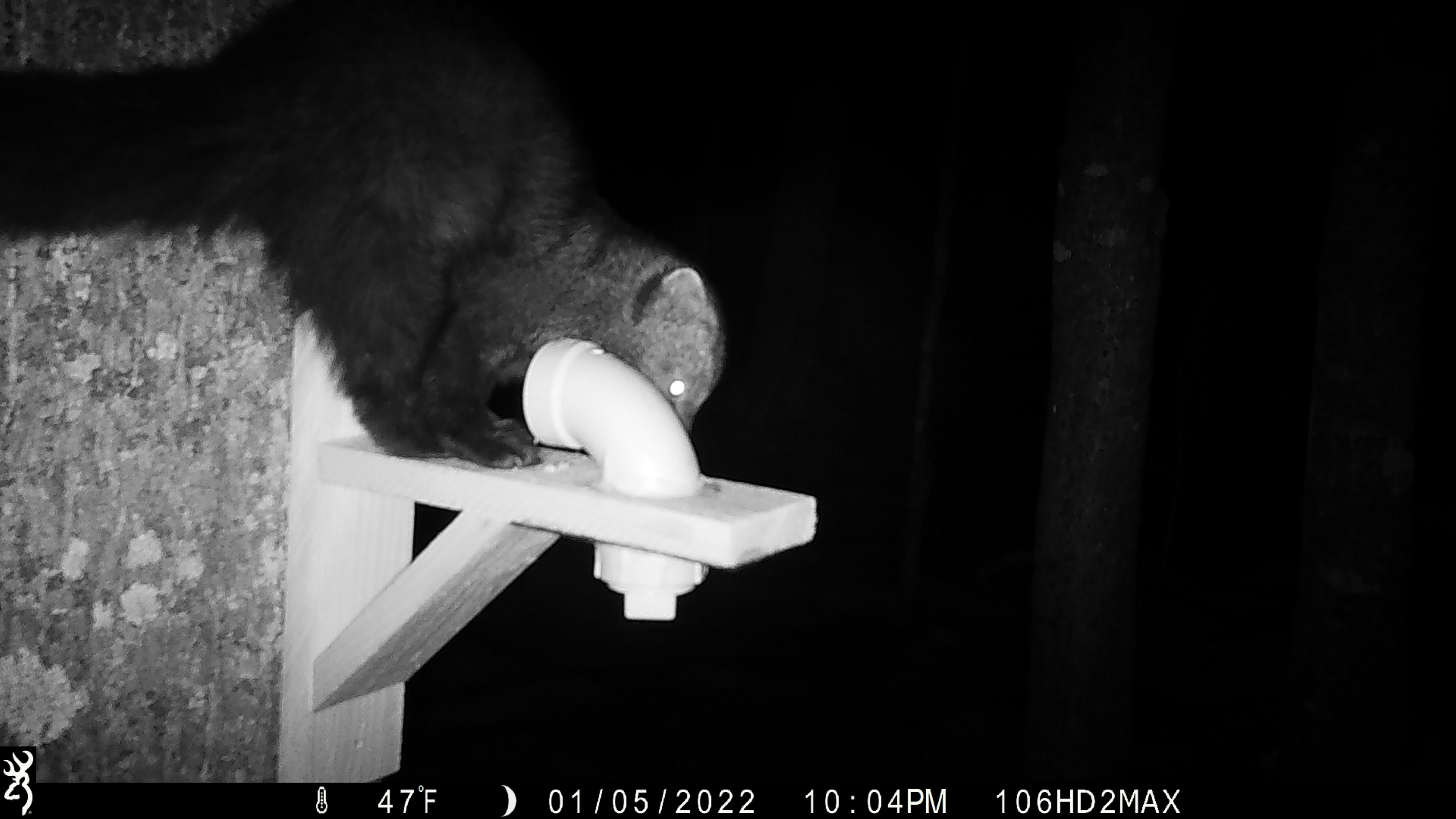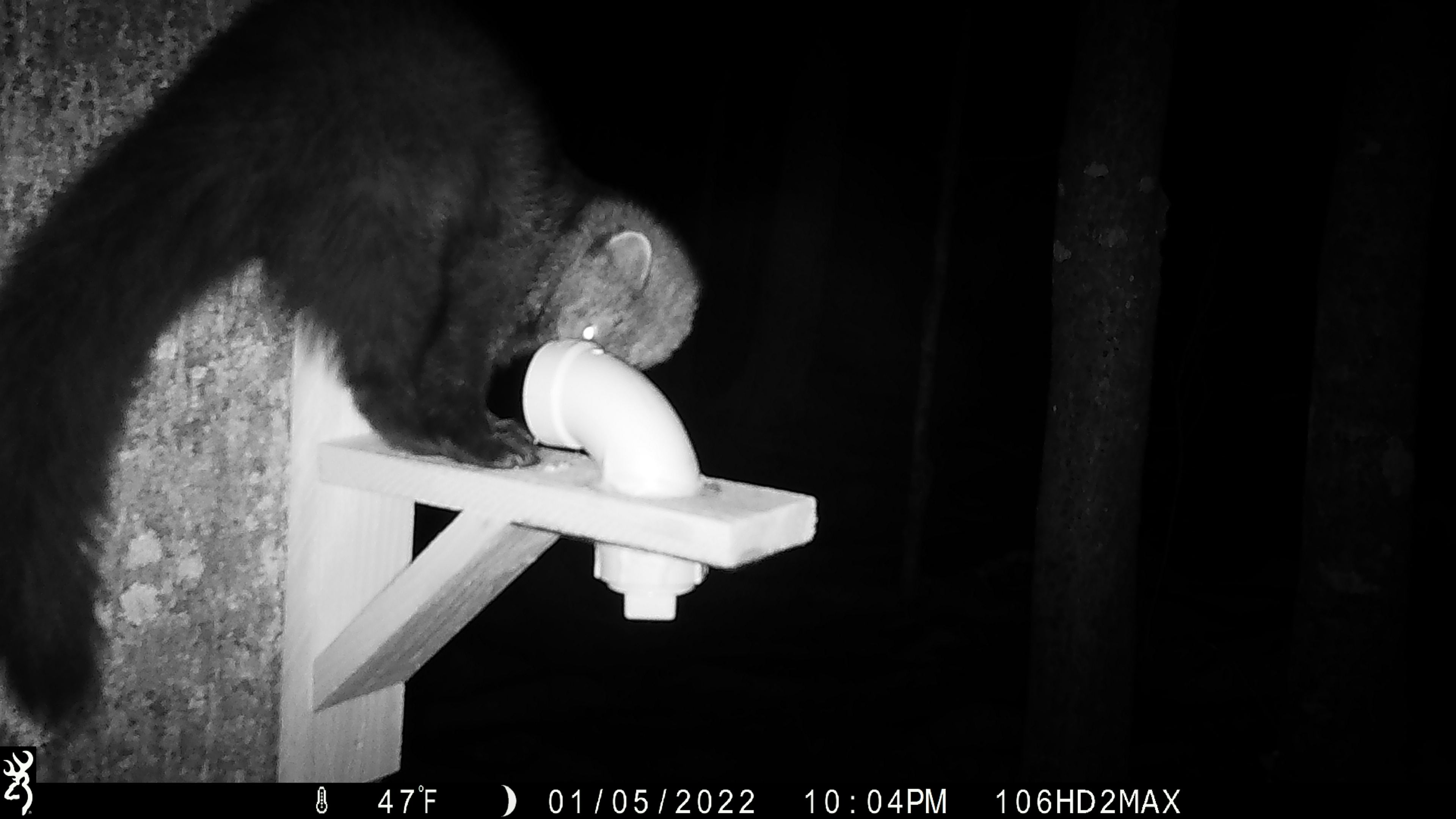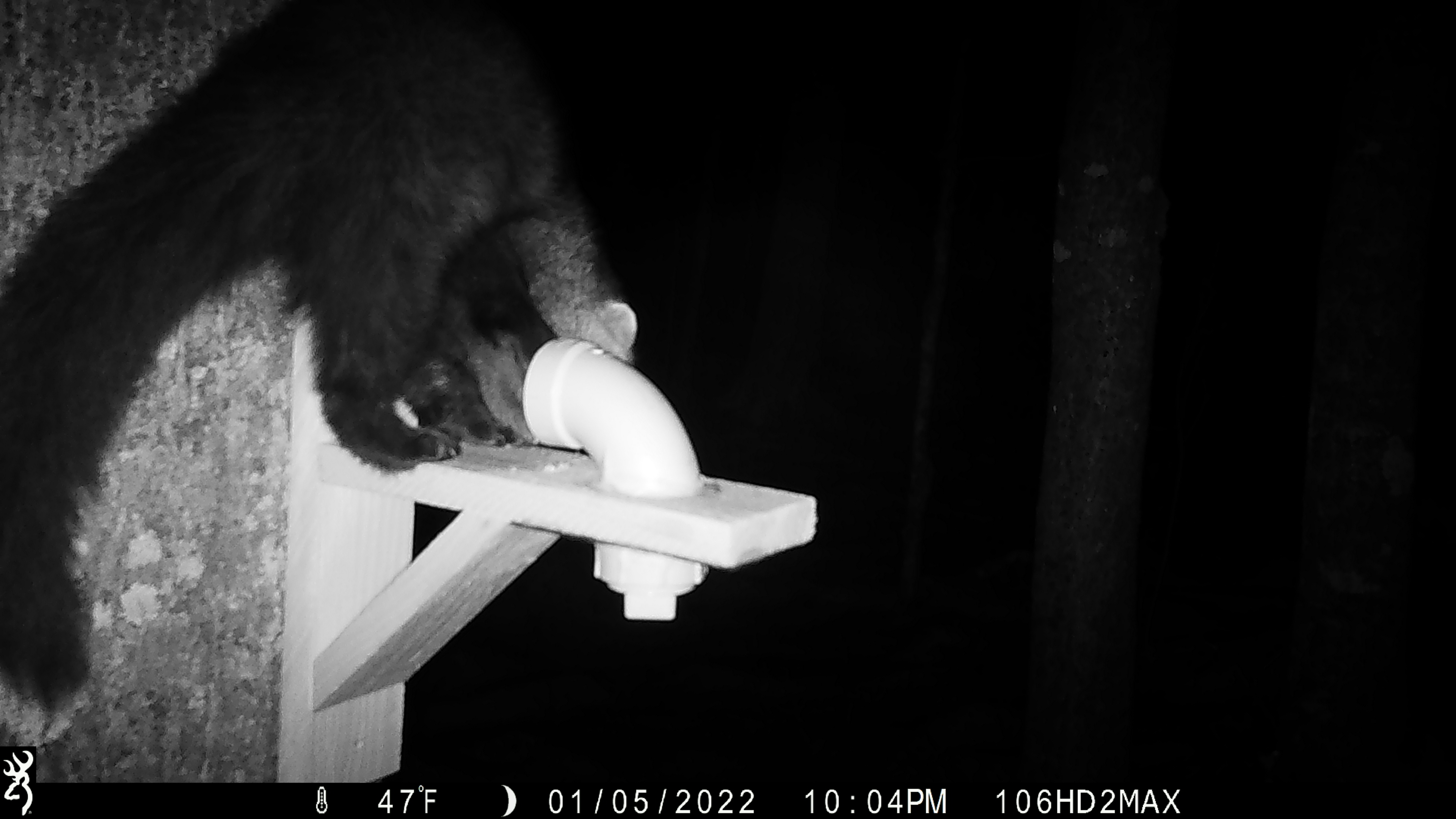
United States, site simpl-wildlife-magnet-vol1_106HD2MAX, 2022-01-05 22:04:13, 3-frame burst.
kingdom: Animalia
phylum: Chordata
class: Mammalia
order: Carnivora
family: Mustelidae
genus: Pekania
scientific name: Pekania pennanti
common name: fisher